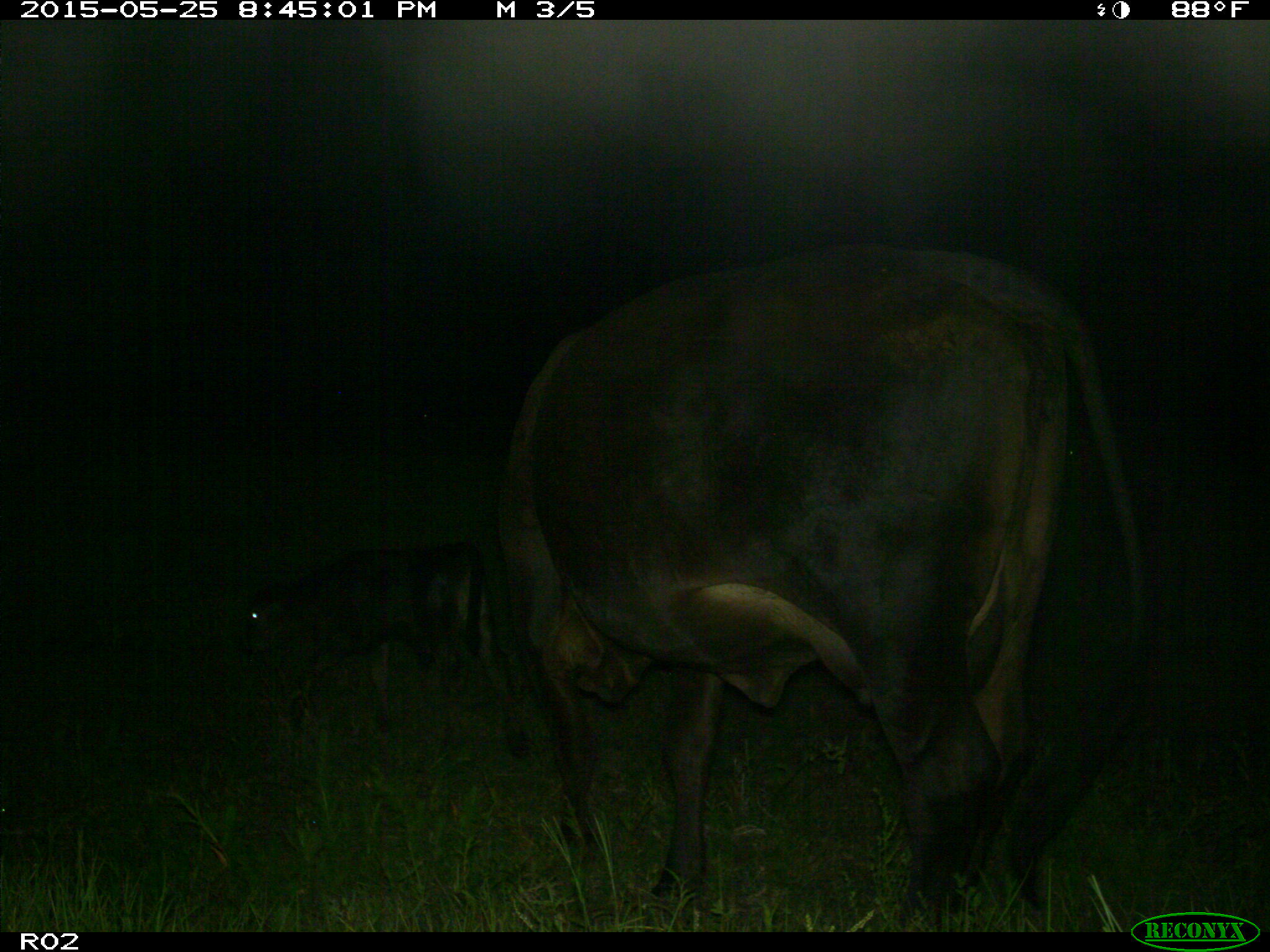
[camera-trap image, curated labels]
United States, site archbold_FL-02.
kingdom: Animalia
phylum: Chordata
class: Mammalia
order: Artiodactyla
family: Bovidae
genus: Bos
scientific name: Bos taurus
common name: domestic cow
Bos taurus (domestic cow).